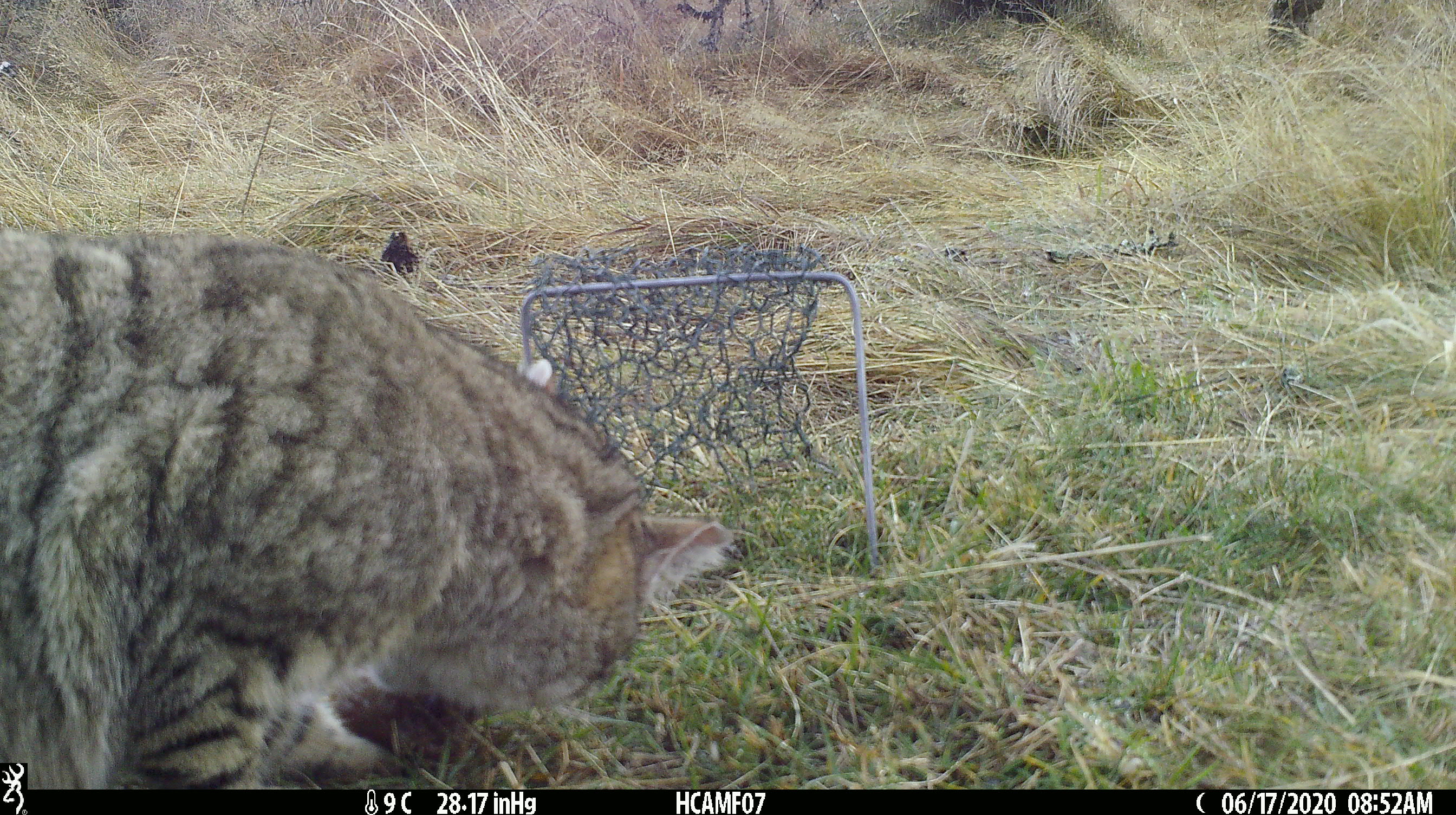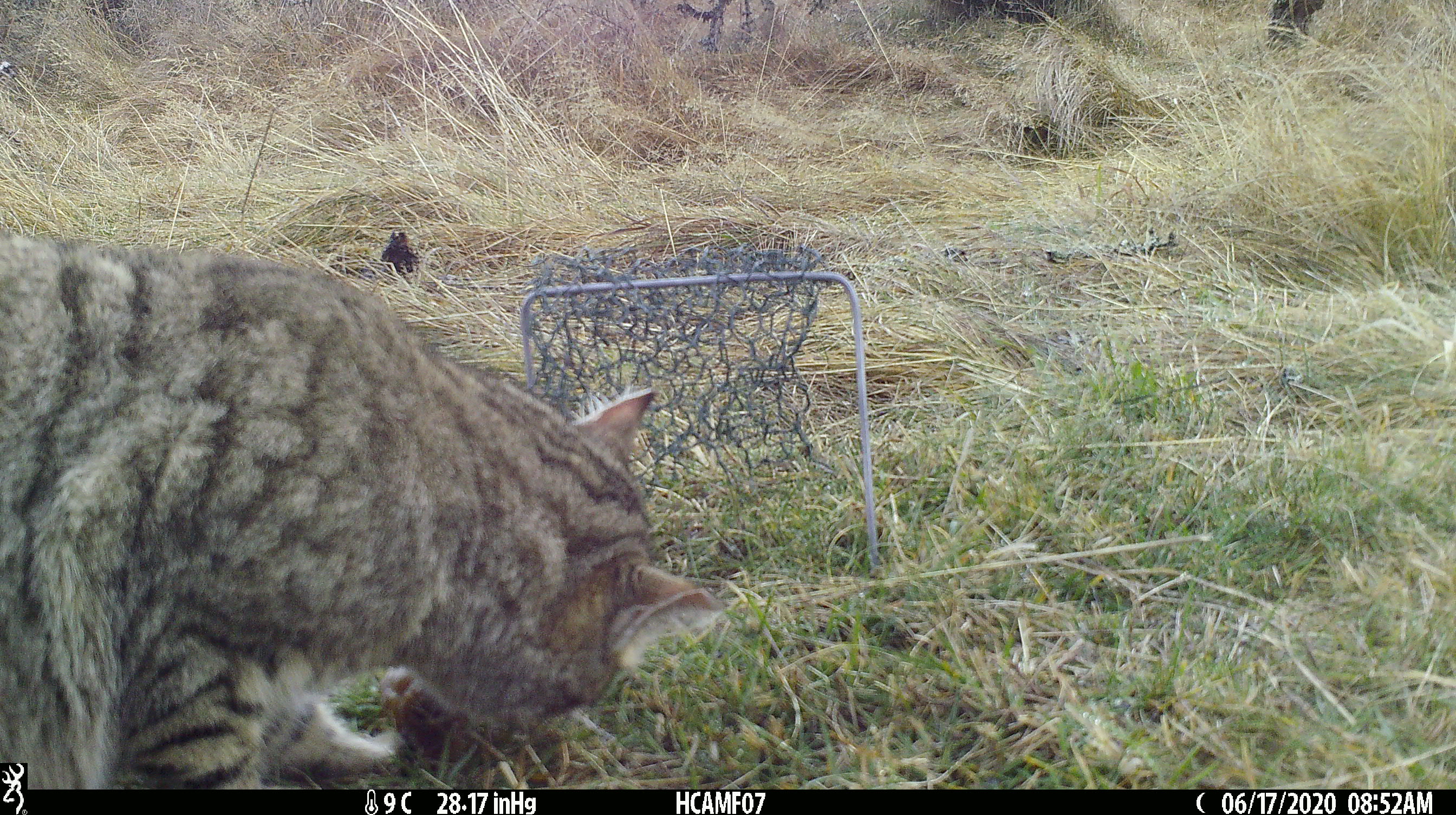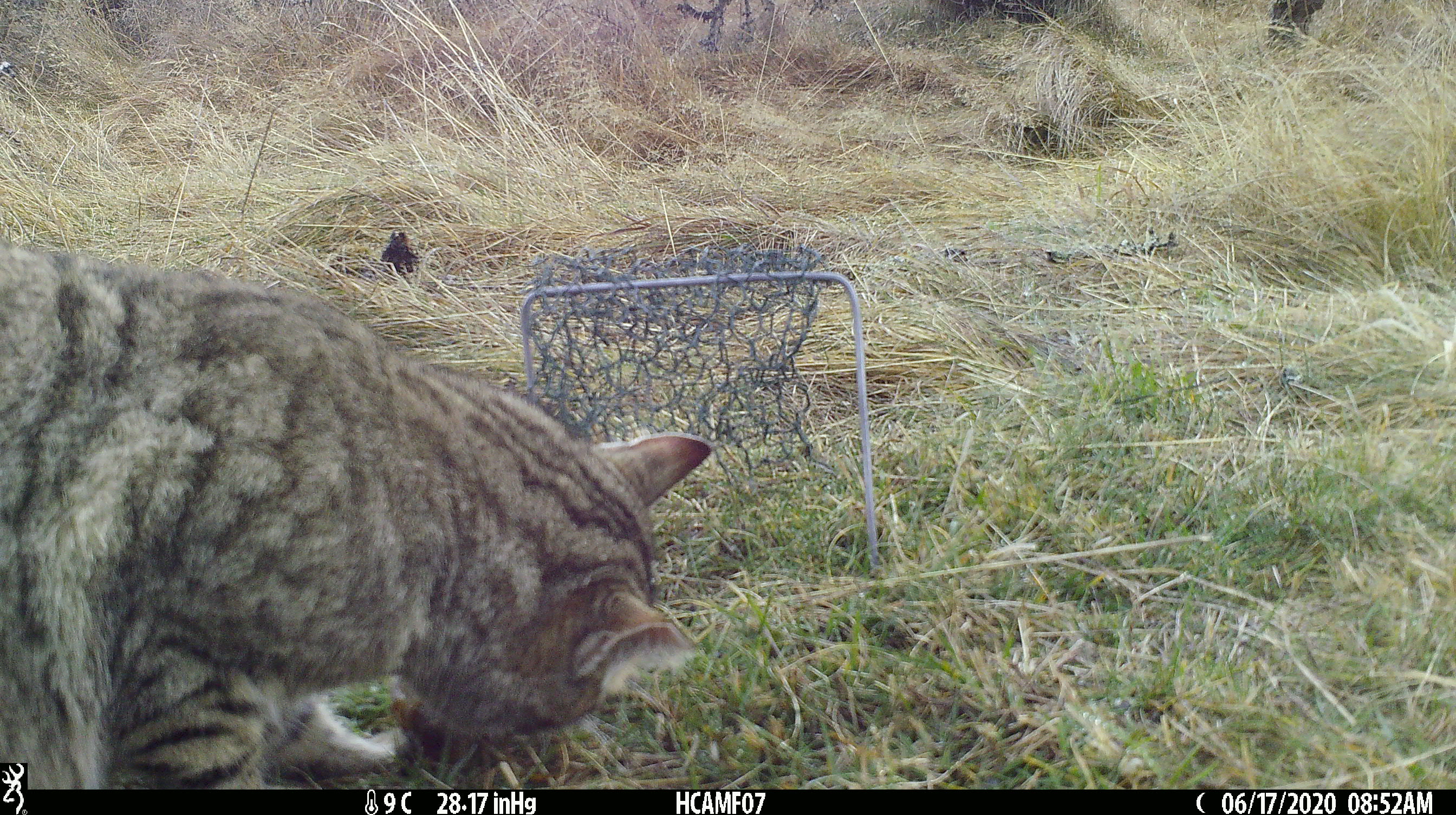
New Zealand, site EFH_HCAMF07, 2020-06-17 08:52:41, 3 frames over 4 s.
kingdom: Animalia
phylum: Chordata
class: Mammalia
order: Carnivora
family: Felidae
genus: Felis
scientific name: Felis catus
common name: domestic cat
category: cat